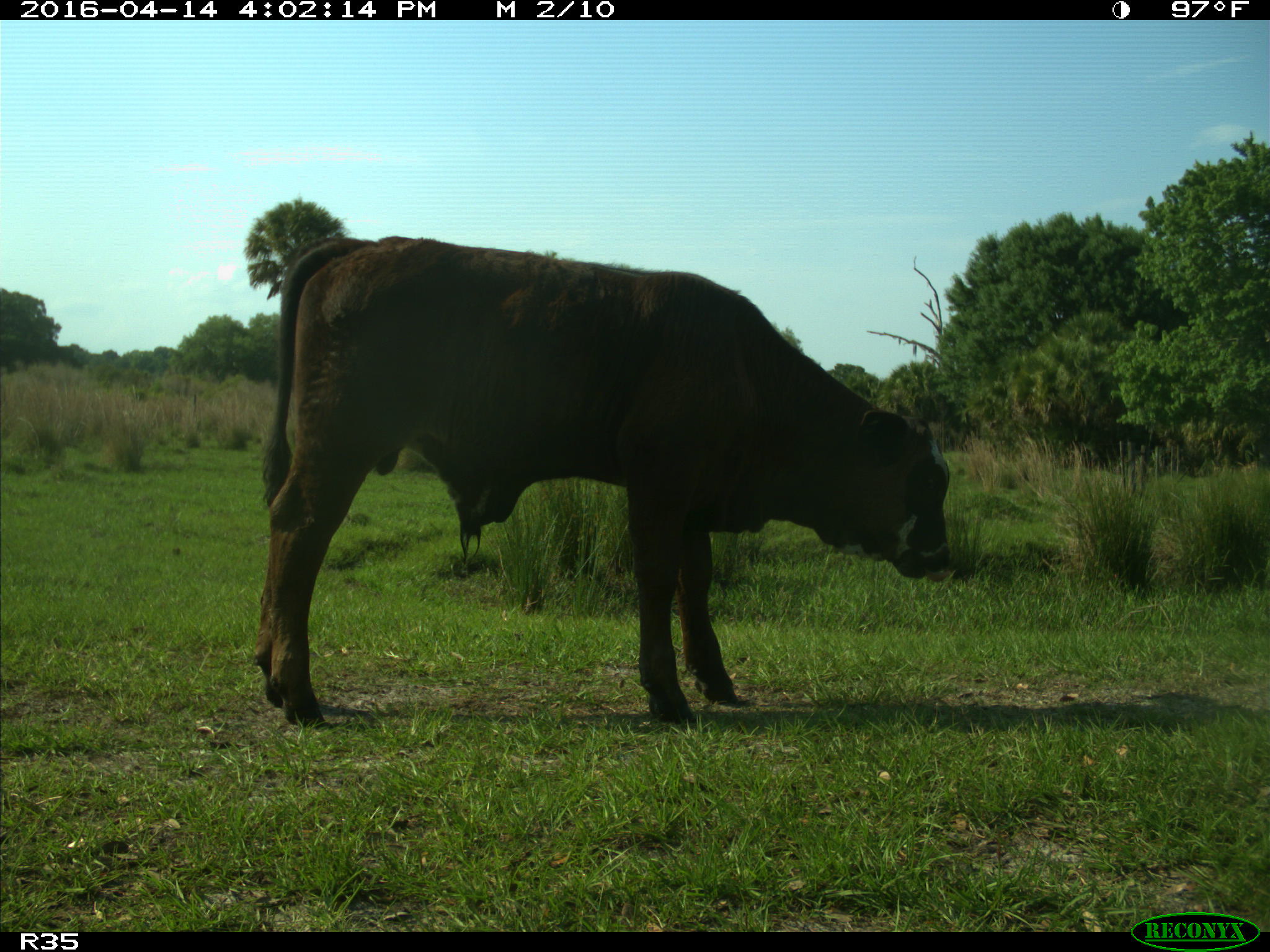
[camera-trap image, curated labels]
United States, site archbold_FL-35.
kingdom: Animalia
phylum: Chordata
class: Mammalia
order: Artiodactyla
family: Bovidae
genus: Bos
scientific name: Bos taurus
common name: domestic cow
Bos taurus (domestic cow).